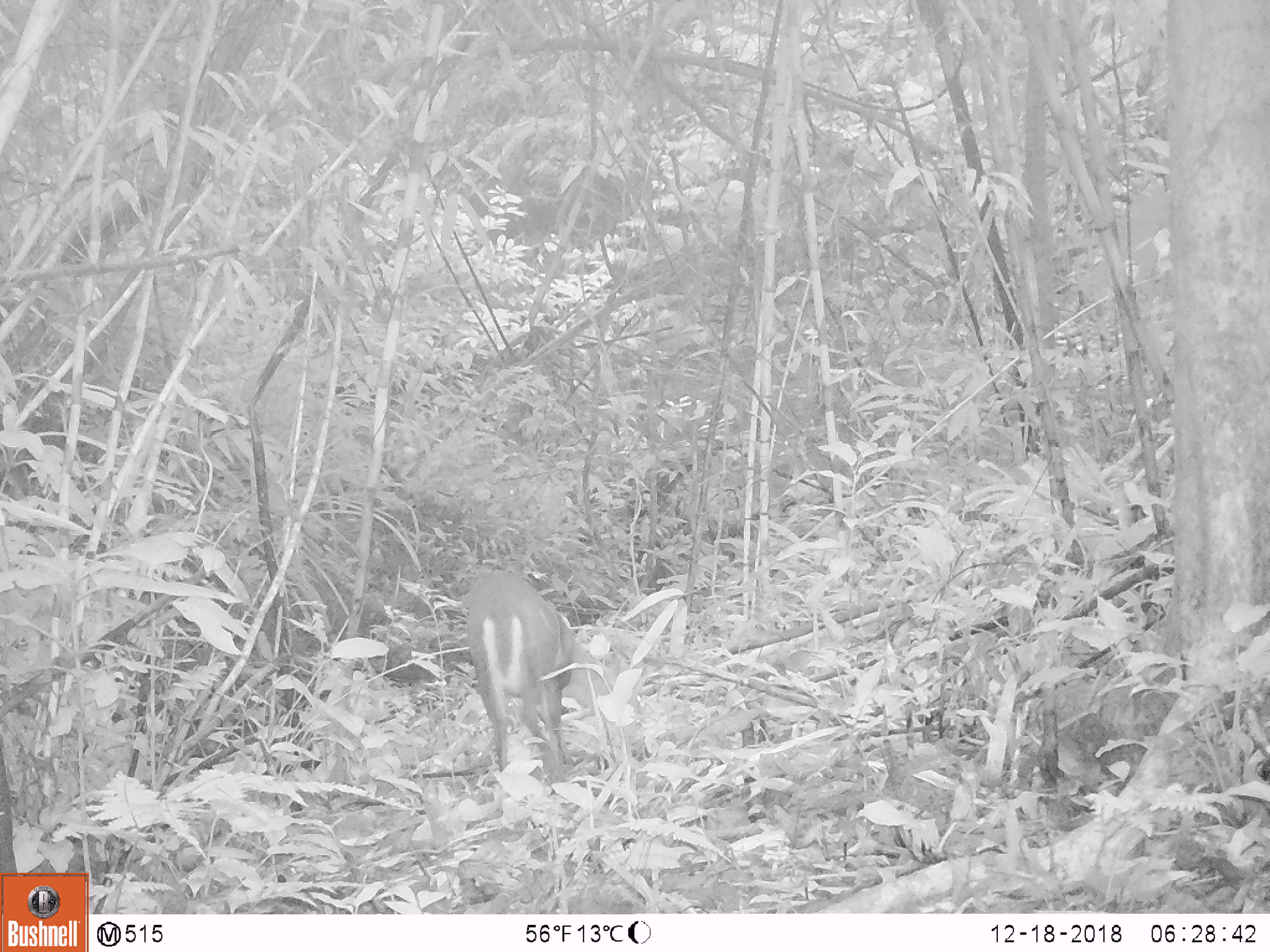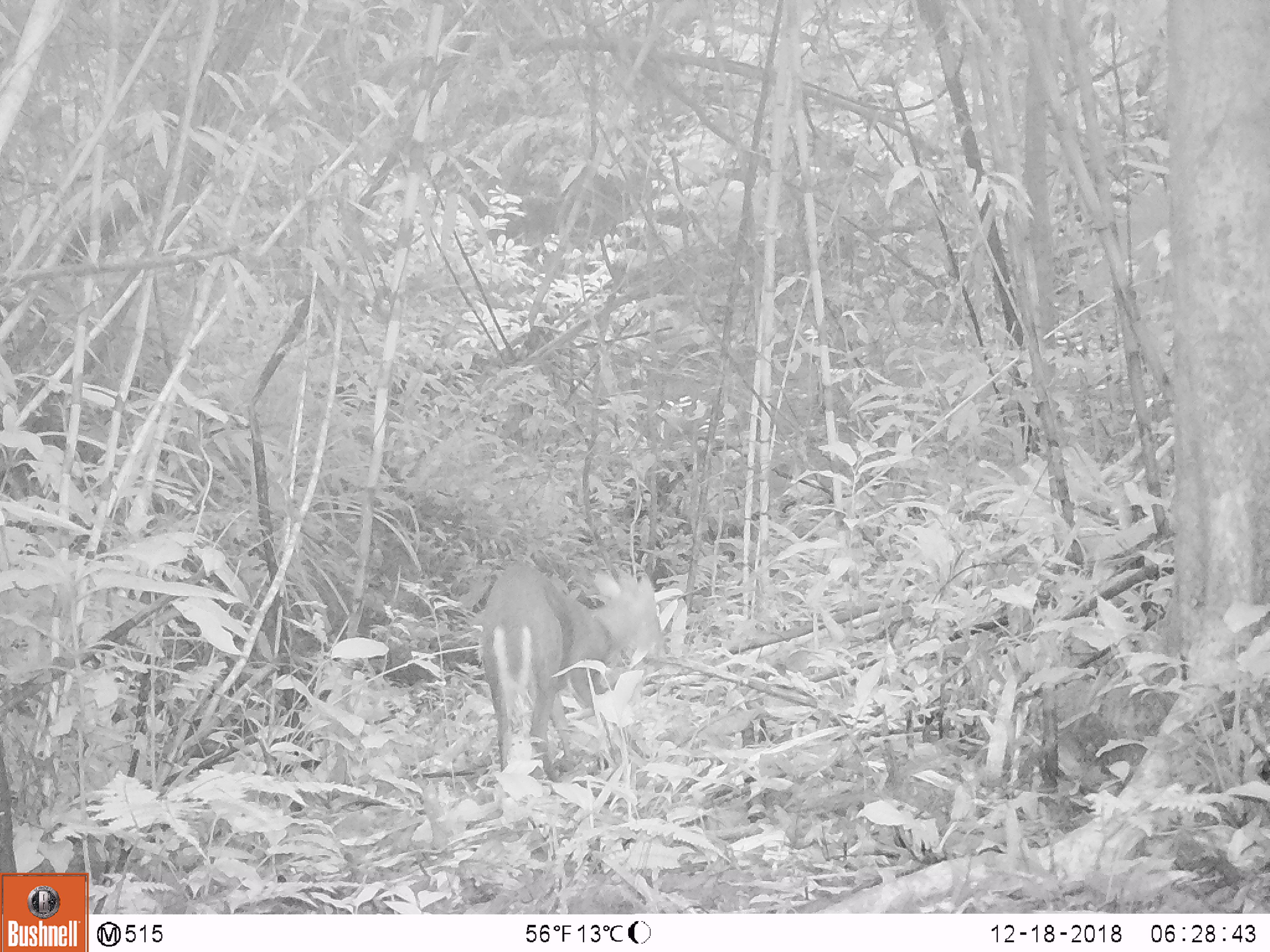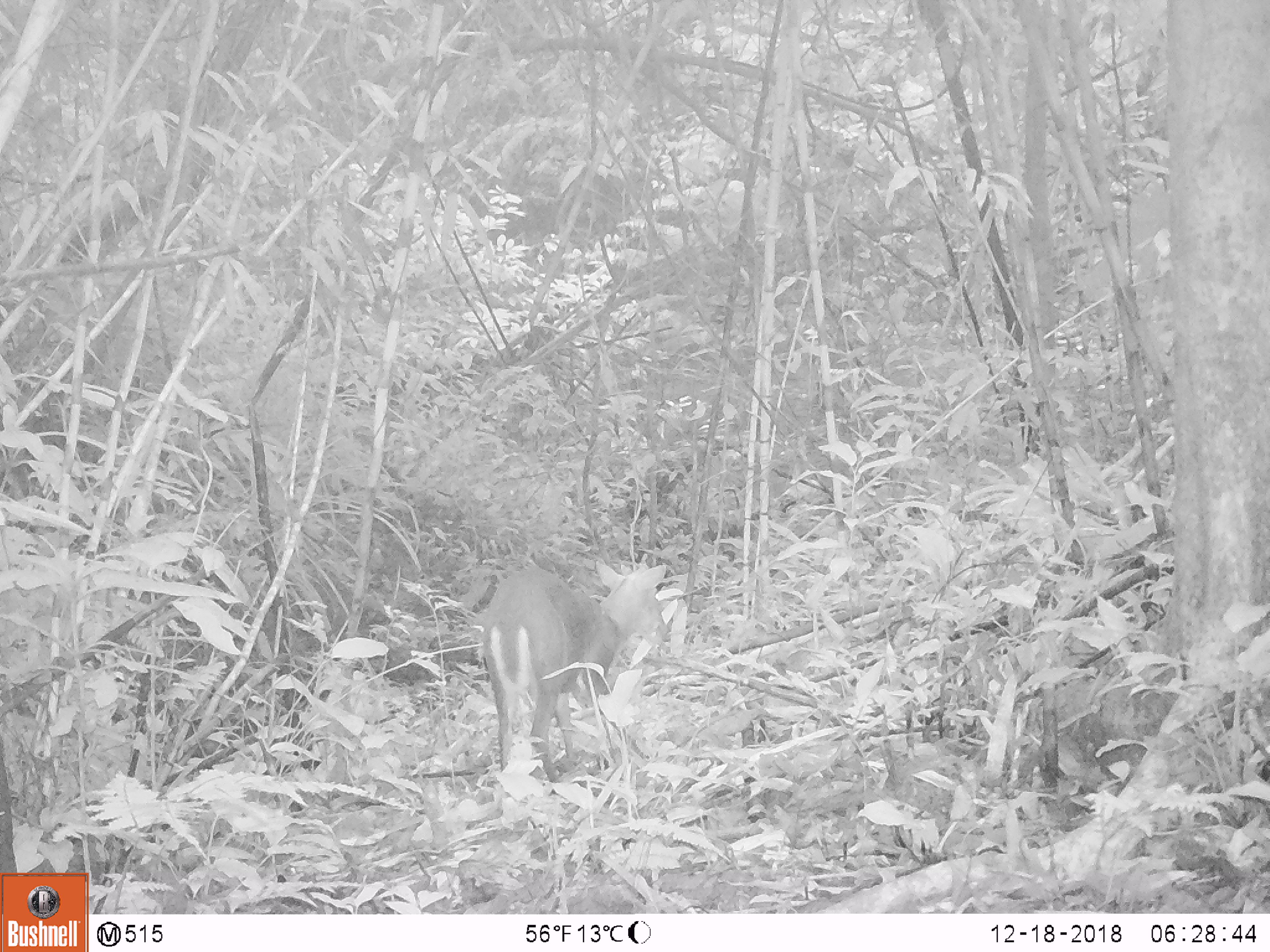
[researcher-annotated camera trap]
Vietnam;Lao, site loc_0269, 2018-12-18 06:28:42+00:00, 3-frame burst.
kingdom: Animalia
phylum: Chordata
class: Mammalia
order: Artiodactyla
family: Cervidae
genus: Muntiacus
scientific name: Muntiacus rooseveltorum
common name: roosevelt's muntjac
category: roosevelts muntjac group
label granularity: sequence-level